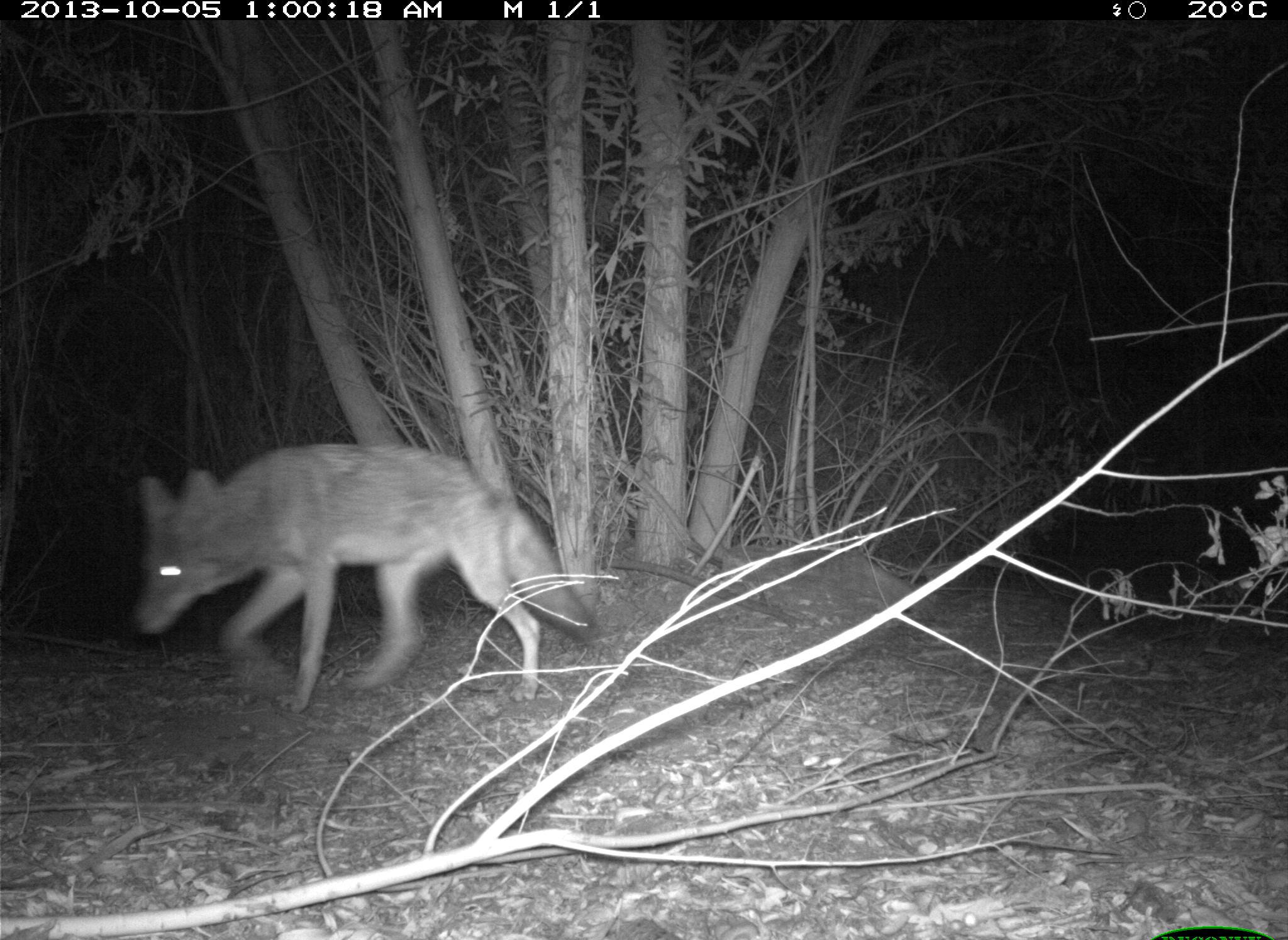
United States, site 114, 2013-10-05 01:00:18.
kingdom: Animalia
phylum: Chordata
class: Mammalia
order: Carnivora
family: Canidae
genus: Canis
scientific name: Canis latrans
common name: coyote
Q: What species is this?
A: Coyote (Canis latrans).